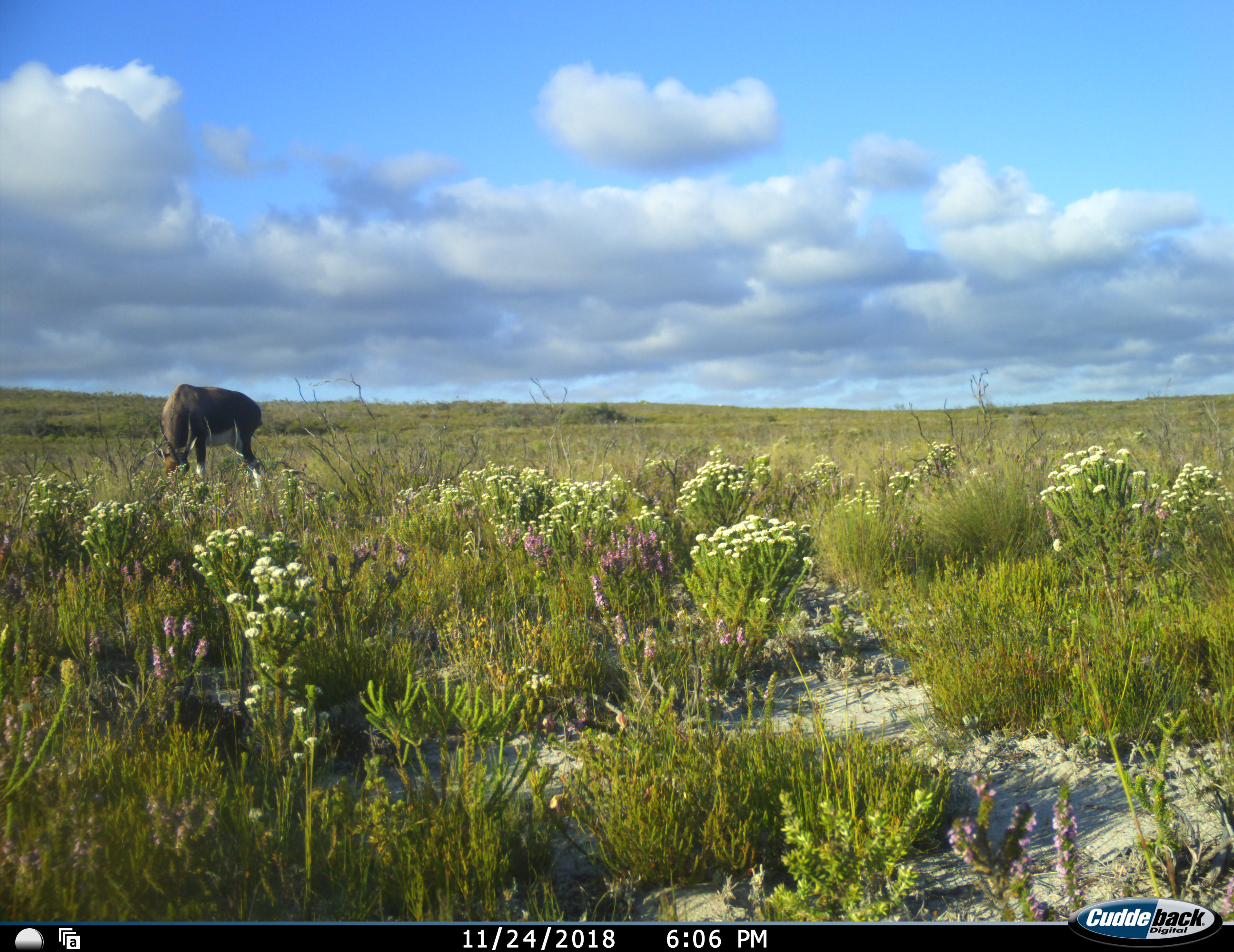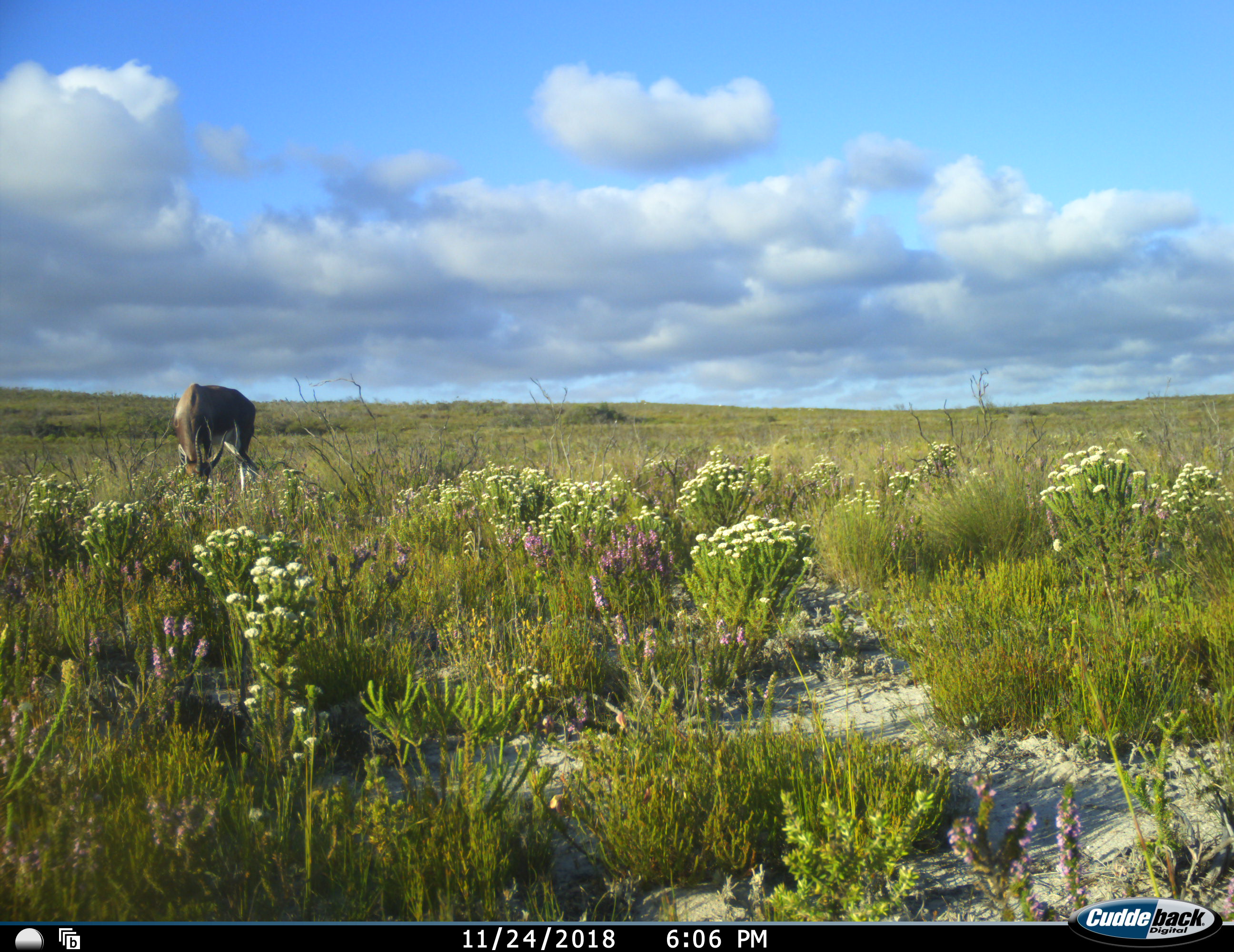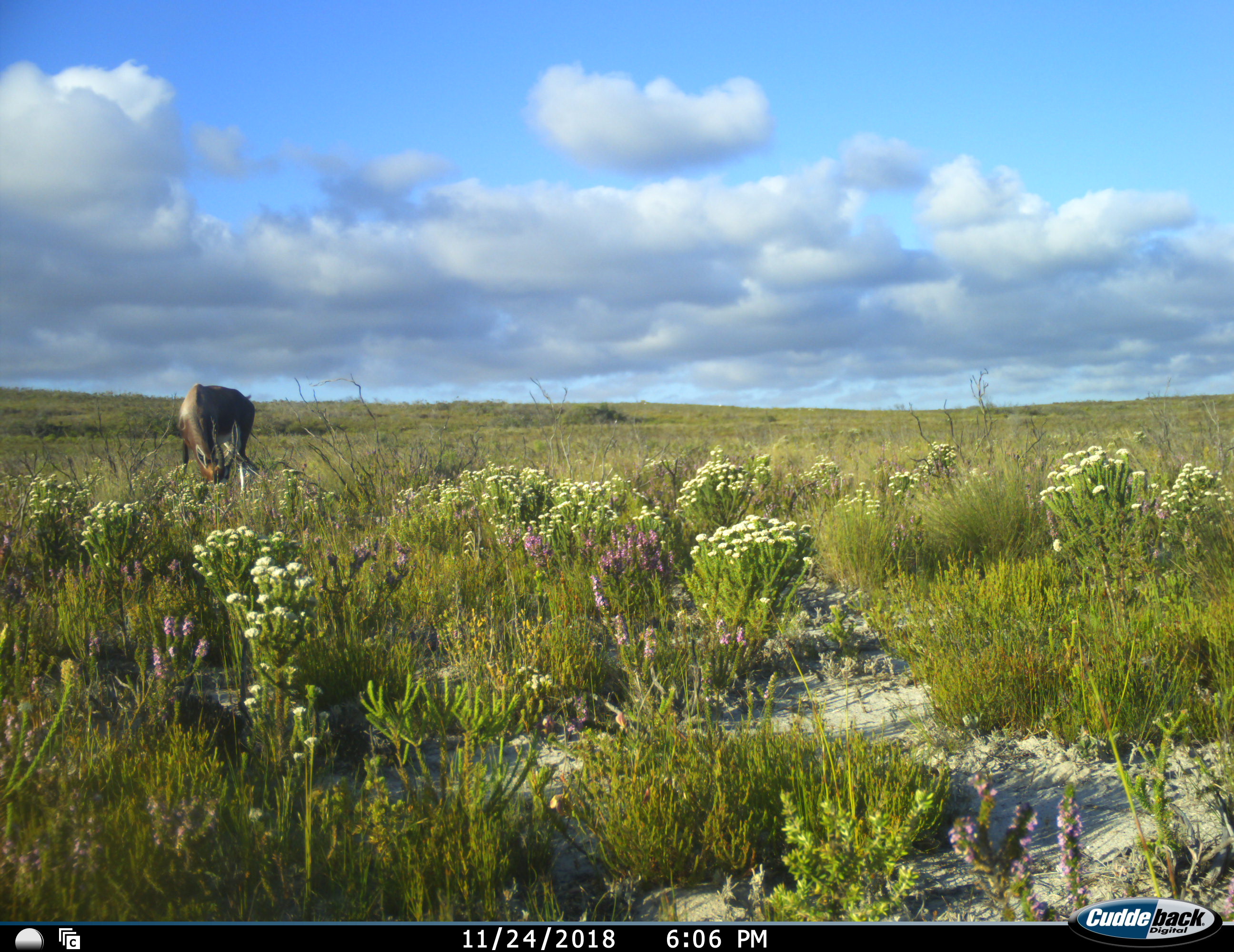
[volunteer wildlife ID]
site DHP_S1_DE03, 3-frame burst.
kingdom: Animalia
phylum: Chordata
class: Mammalia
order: Artiodactyla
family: Bovidae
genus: Damaliscus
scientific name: Damaliscus pygargus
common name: bontebok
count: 1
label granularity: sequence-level